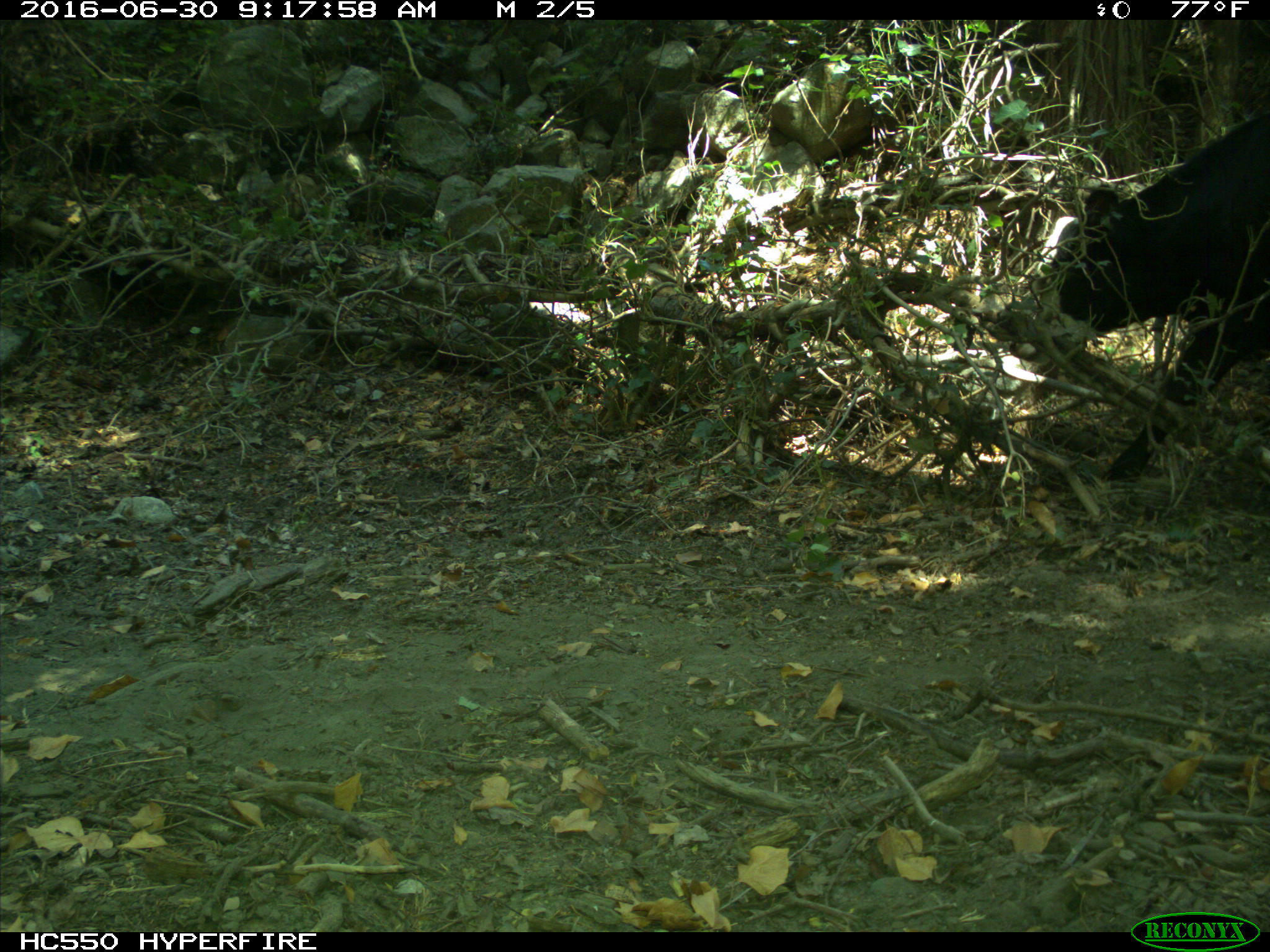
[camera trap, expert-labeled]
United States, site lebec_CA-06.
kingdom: Animalia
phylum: Chordata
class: Mammalia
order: Artiodactyla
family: Bovidae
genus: Bos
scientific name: Bos taurus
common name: domestic cow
Bos taurus (domestic cow).